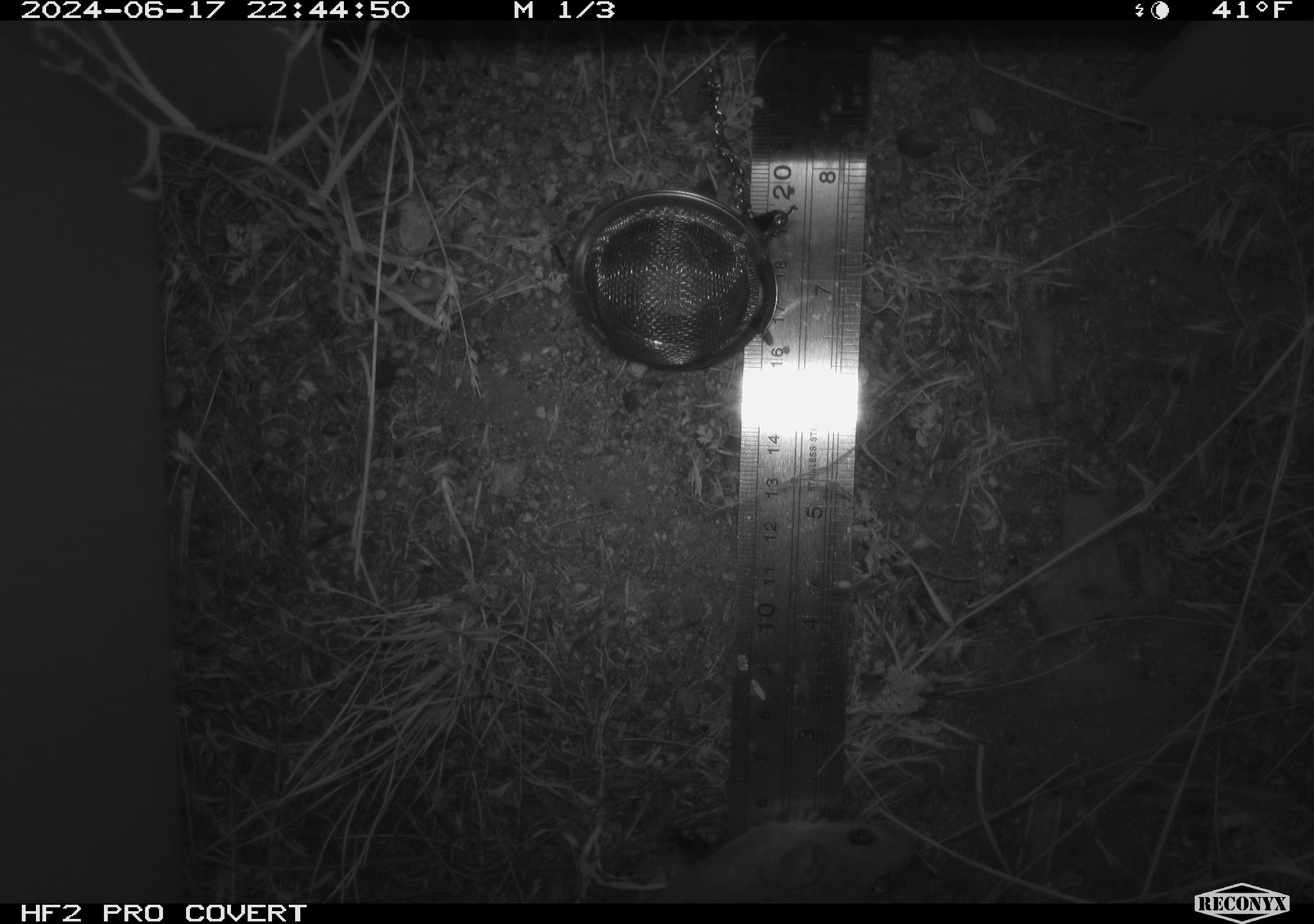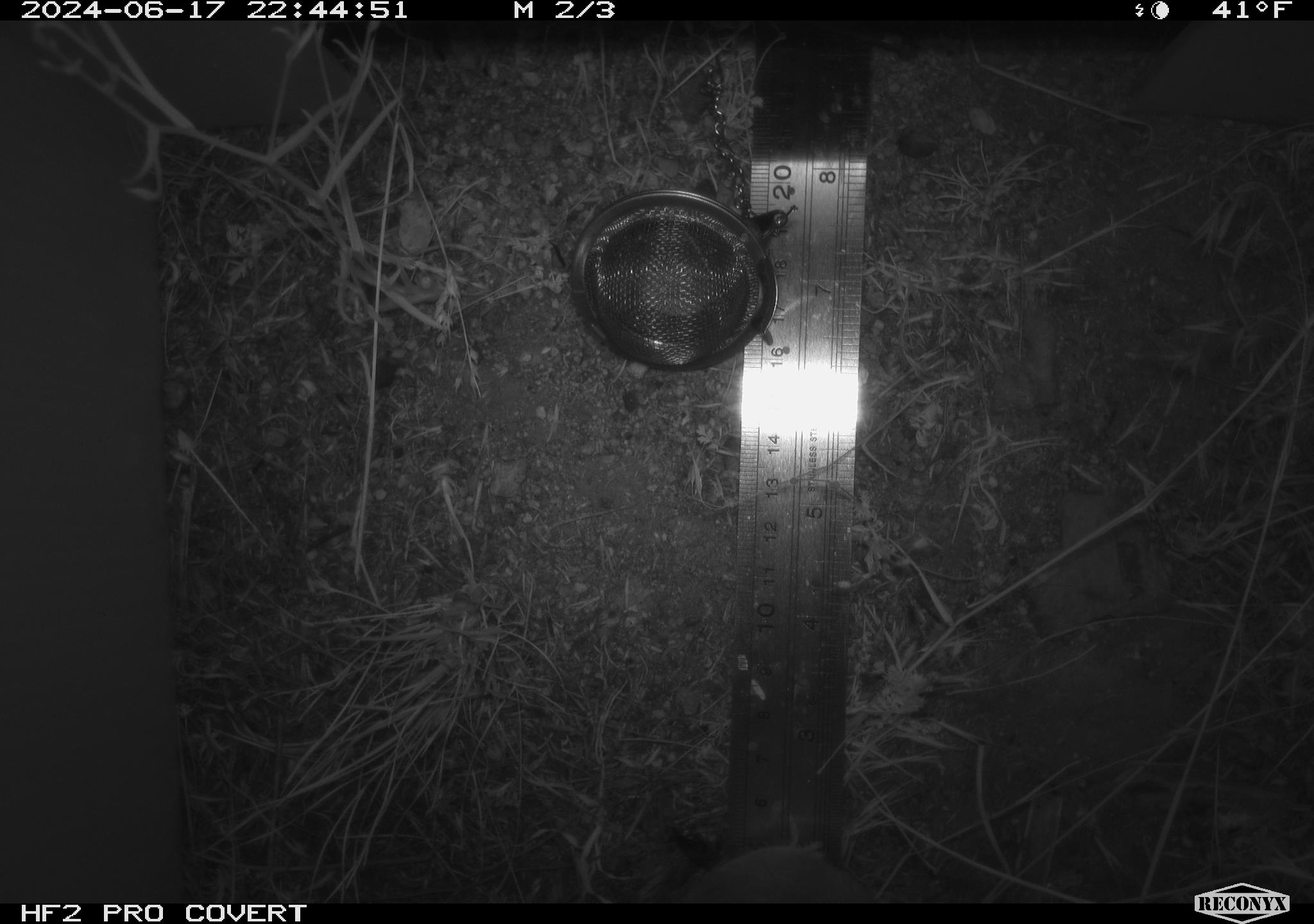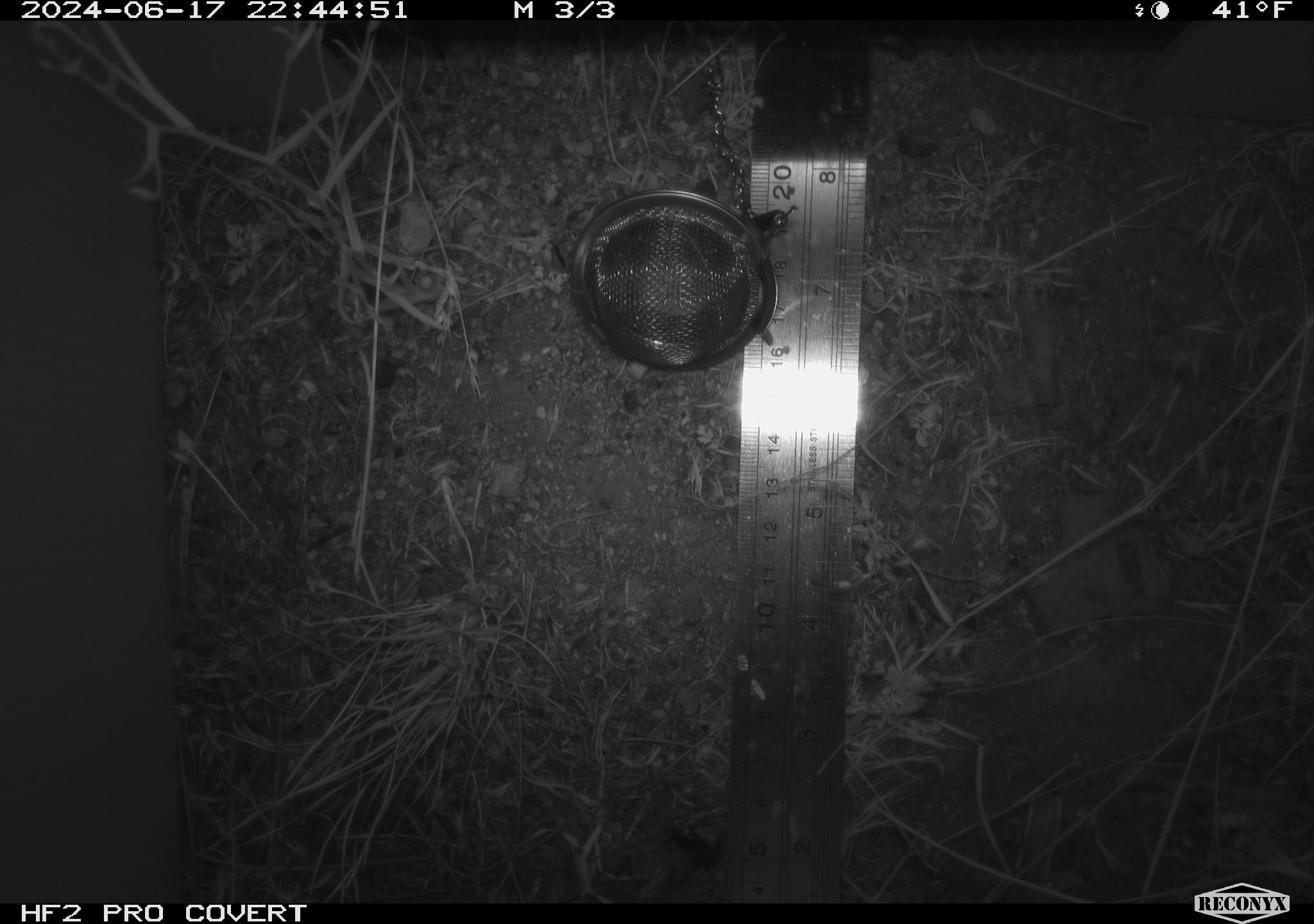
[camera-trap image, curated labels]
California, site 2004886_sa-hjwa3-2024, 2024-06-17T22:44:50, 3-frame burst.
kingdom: Animalia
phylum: Chordata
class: Mammalia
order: Rodentia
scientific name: Rodentia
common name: rodent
Rodent (Rodentia).